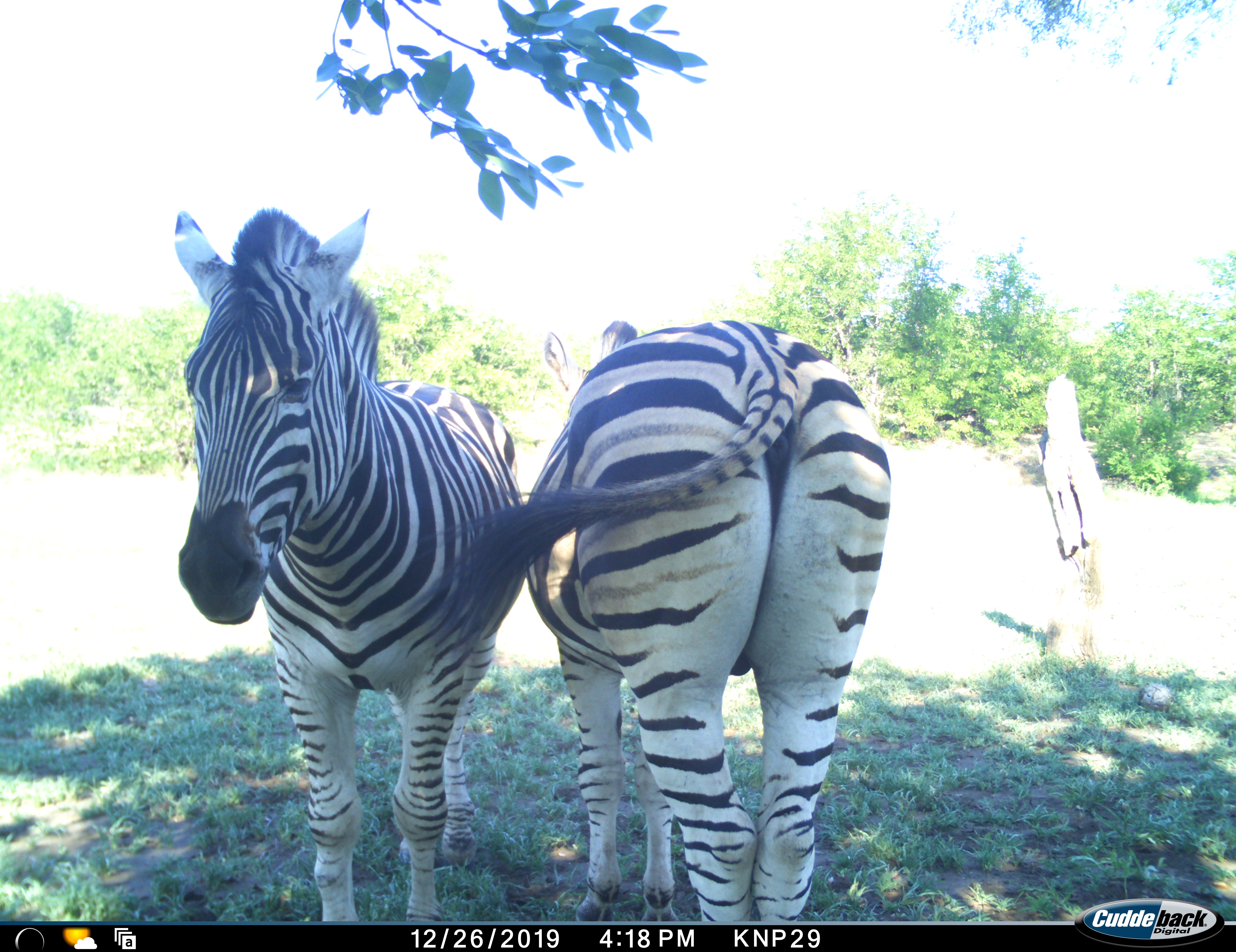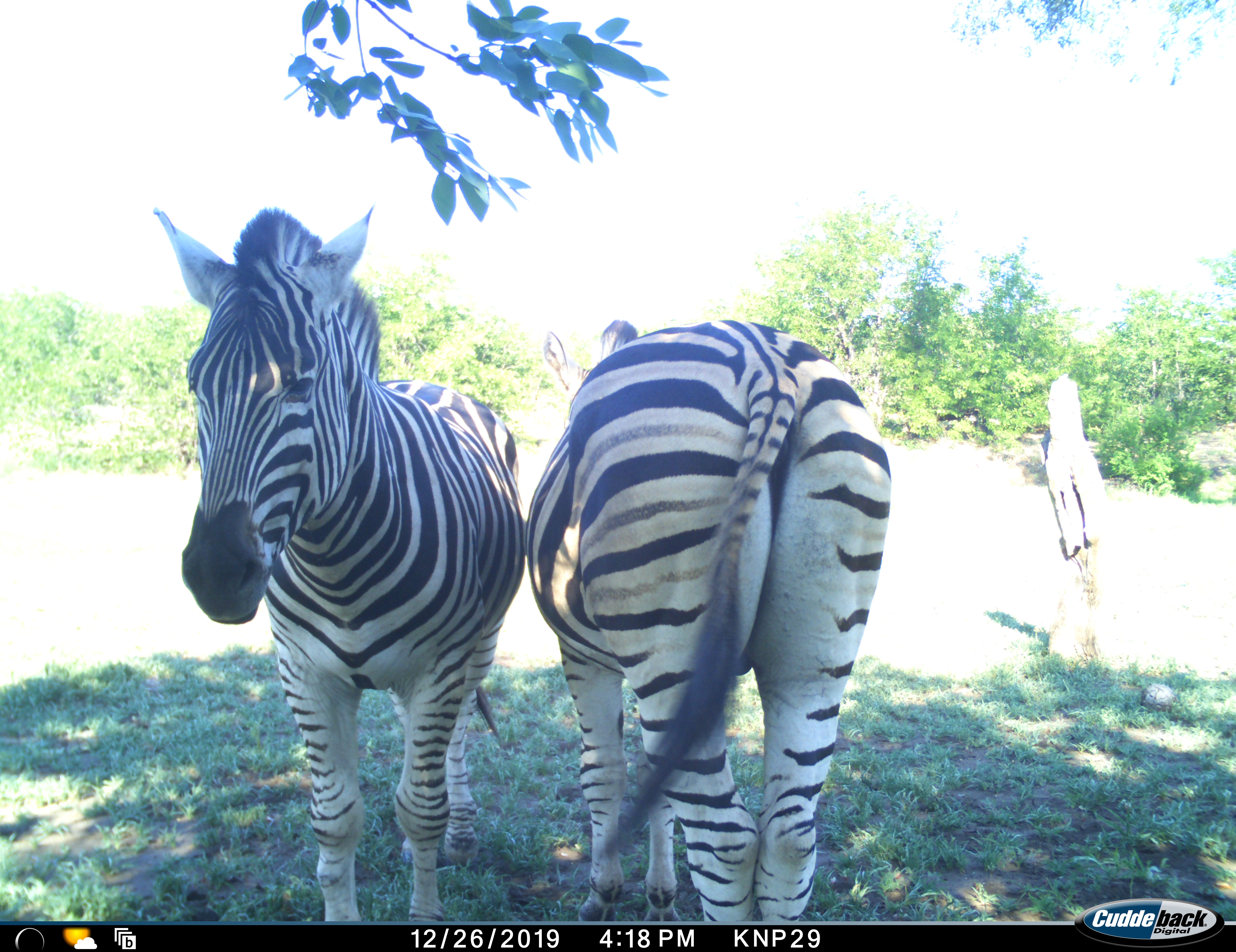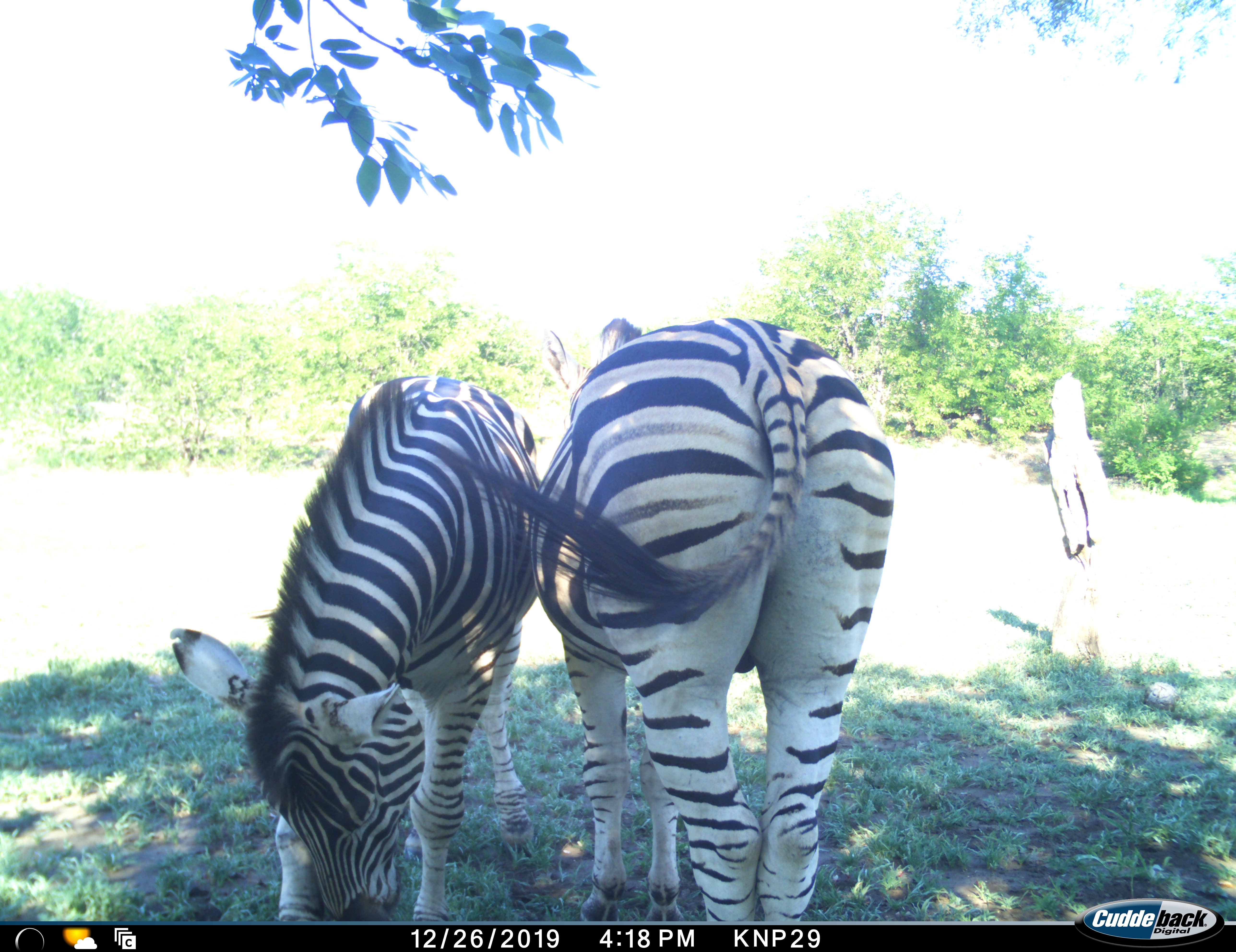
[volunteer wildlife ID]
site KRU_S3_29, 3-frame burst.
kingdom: Animalia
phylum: Chordata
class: Mammalia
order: Perissodactyla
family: Equidae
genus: Equus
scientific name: Equus quagga burchellii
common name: burchell's zebra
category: zebraburchells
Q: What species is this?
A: Zebraburchells (burchell's zebra) (Equus quagga burchellii).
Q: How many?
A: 2.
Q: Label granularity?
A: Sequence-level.